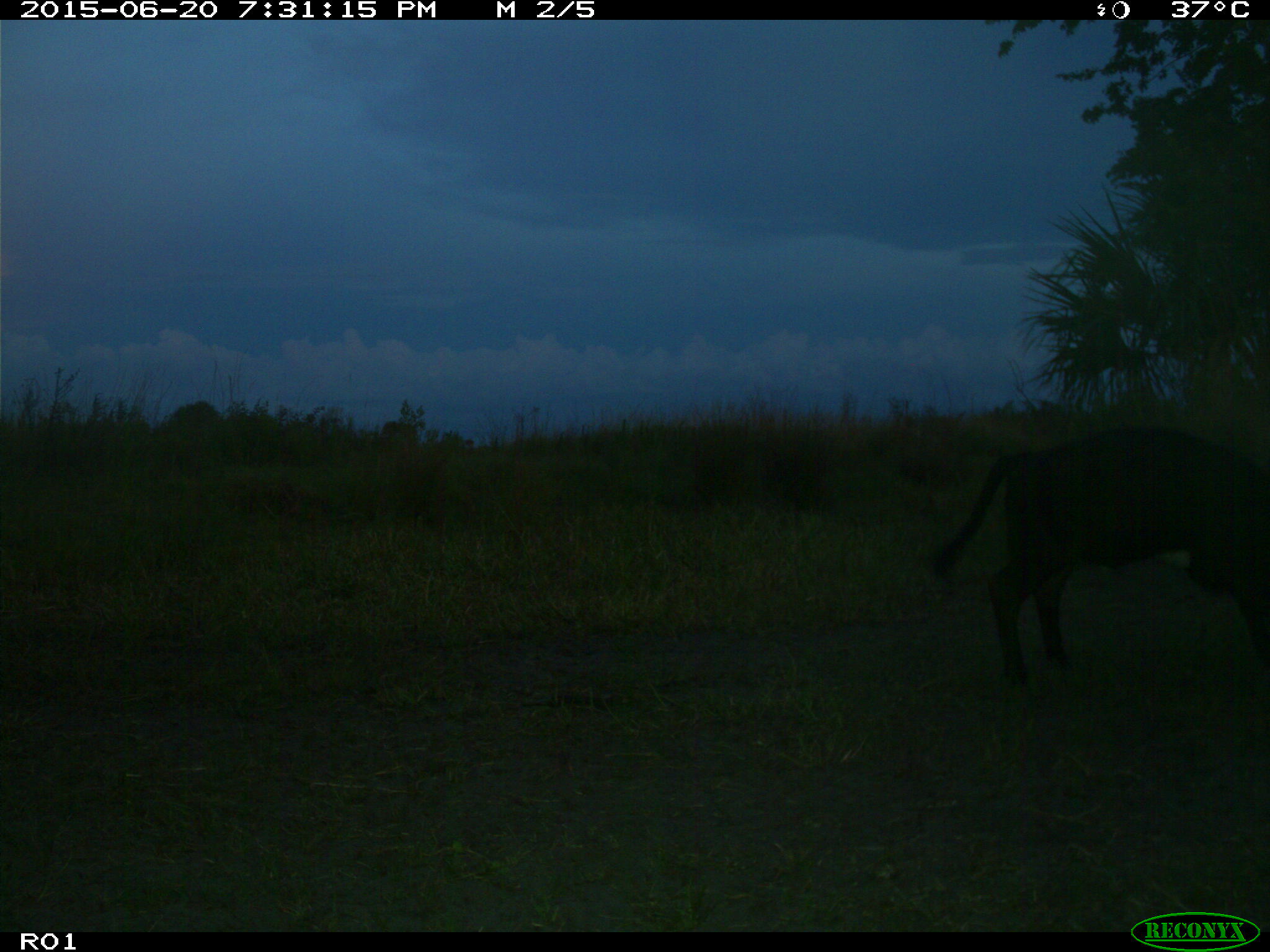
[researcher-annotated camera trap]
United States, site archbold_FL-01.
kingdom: Animalia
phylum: Chordata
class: Mammalia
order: Artiodactyla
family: Bovidae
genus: Bos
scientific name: Bos taurus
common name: domestic cow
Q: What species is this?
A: Bos taurus (domestic cow).